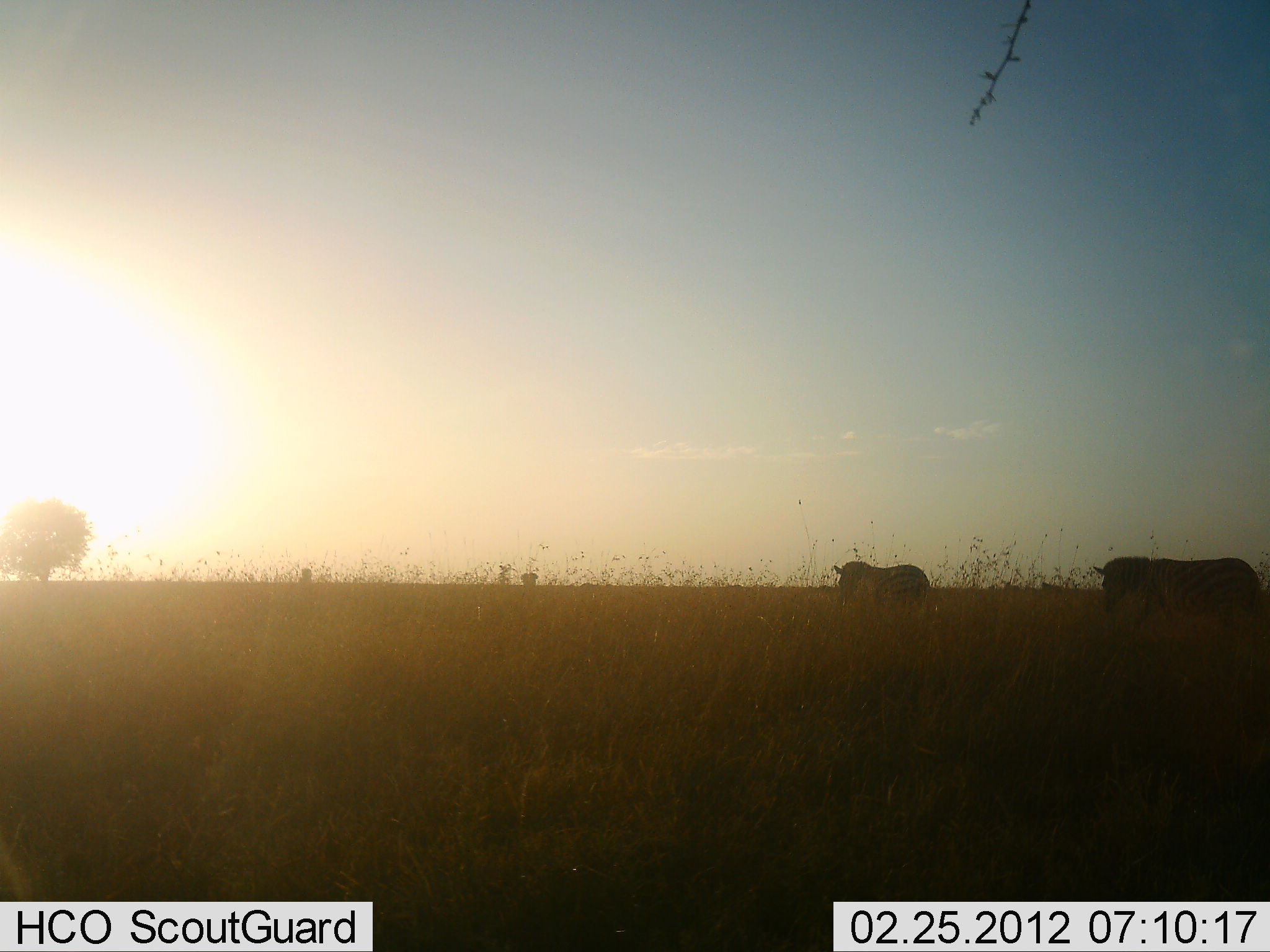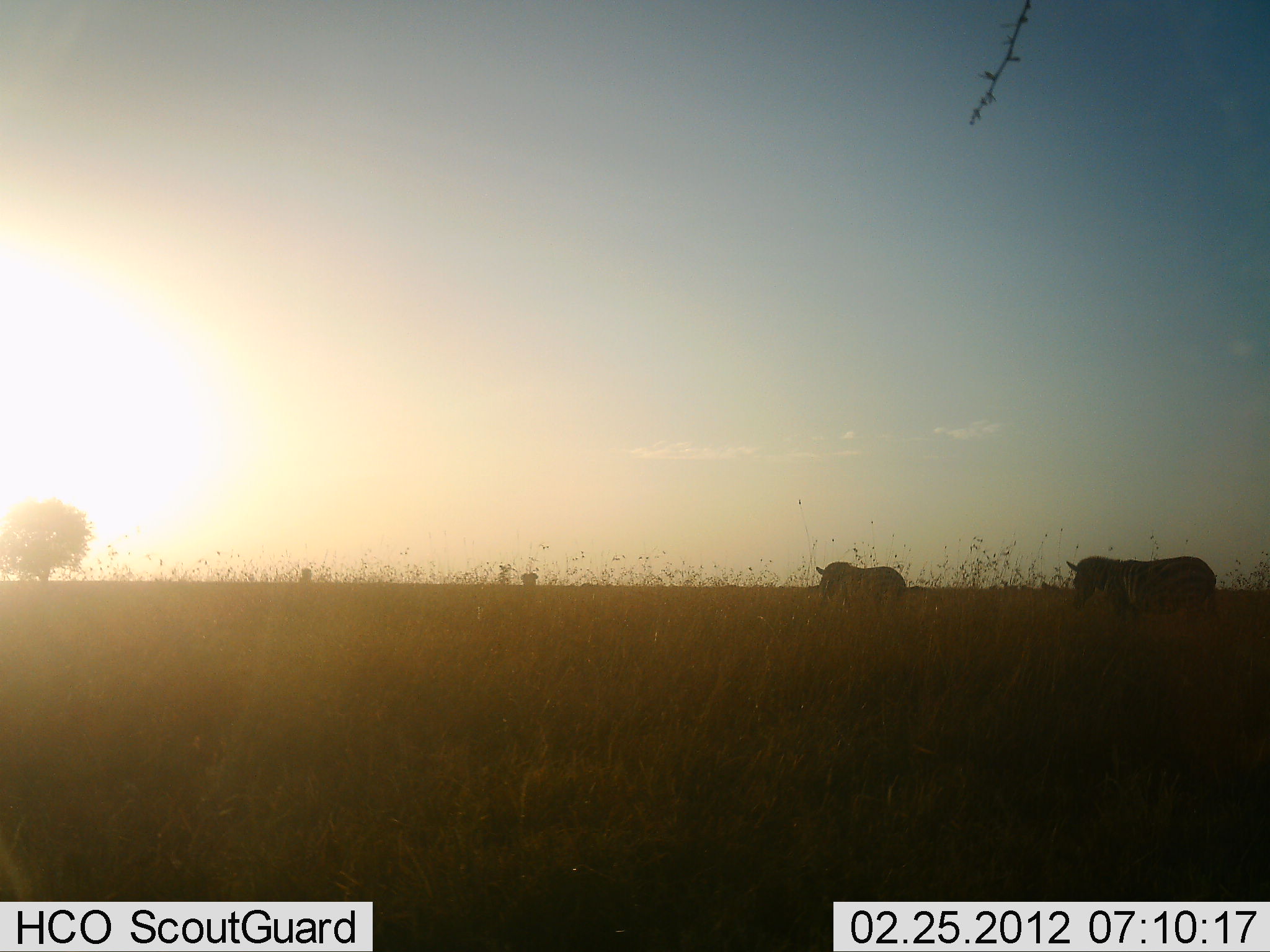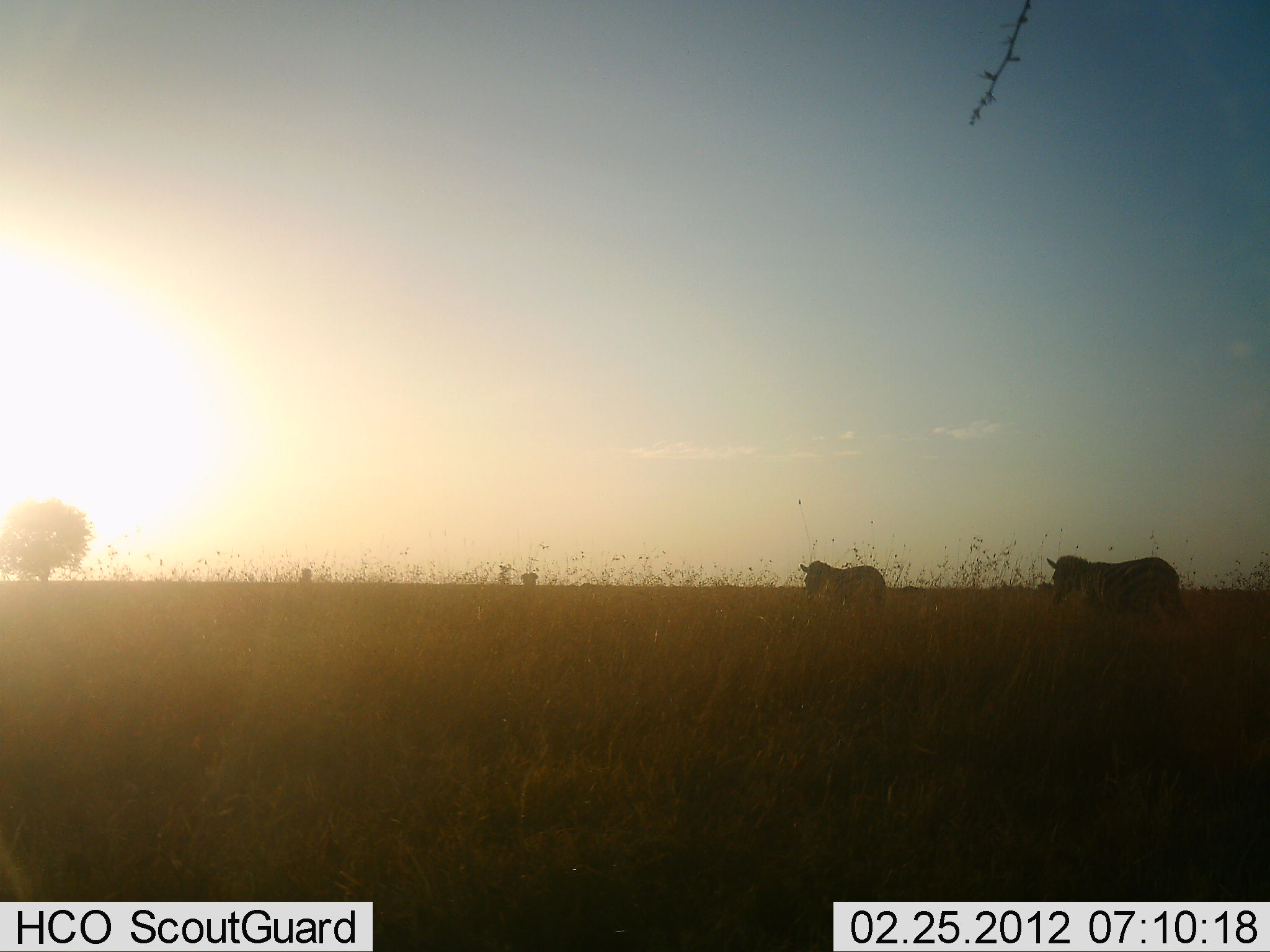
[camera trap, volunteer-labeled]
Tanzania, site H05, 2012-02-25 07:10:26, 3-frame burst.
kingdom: Animalia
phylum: Chordata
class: Mammalia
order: Perissodactyla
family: Equidae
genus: Equus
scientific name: Equus quagga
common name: plains zebra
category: zebra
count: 2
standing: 5%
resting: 0%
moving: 95%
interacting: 0%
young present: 0%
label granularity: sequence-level